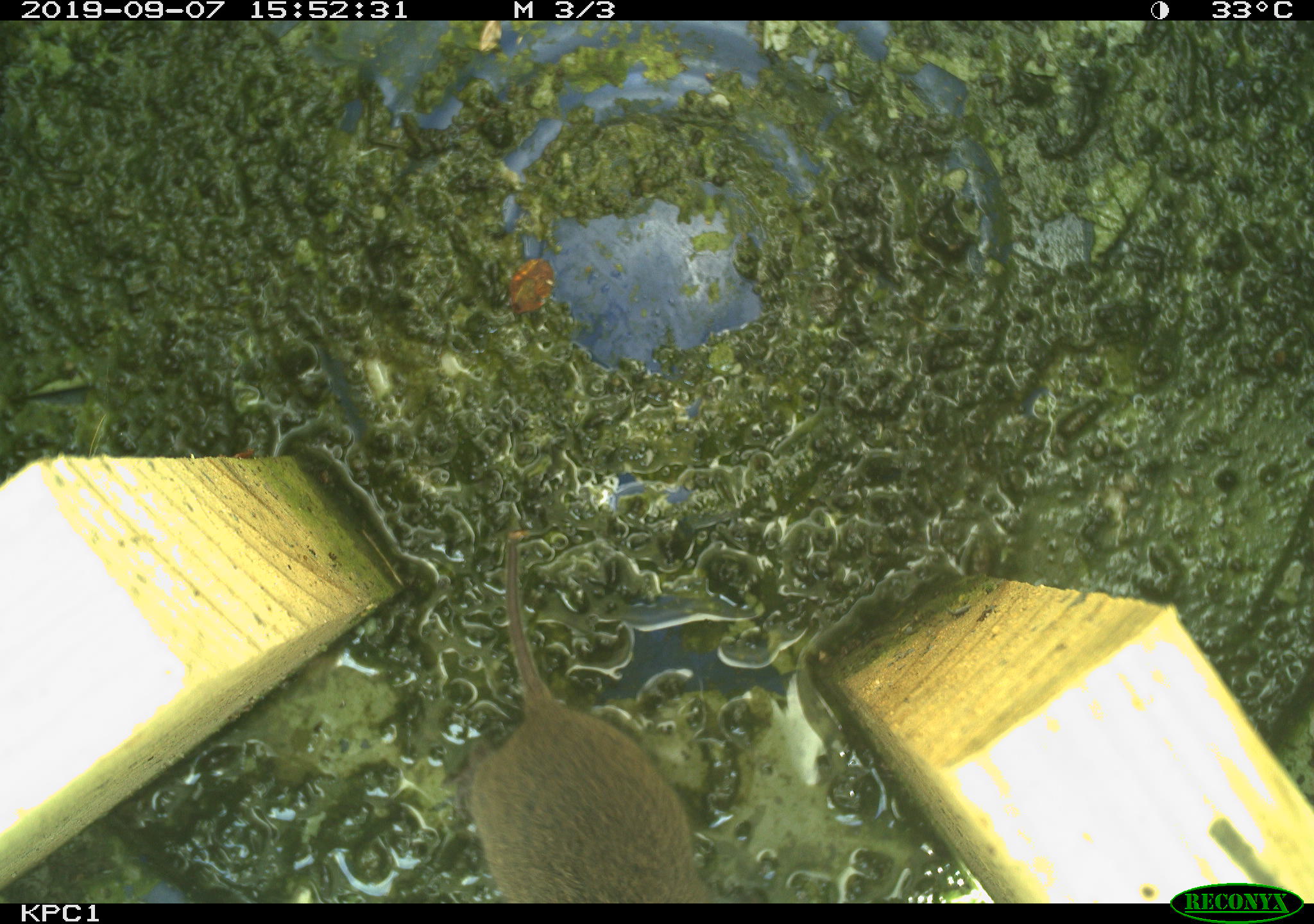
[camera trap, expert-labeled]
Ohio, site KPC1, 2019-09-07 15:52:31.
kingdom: Animalia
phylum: Chordata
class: Mammalia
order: Rodentia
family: Cricetidae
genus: Microtus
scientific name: Microtus pennsylvanicus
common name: meadow vole